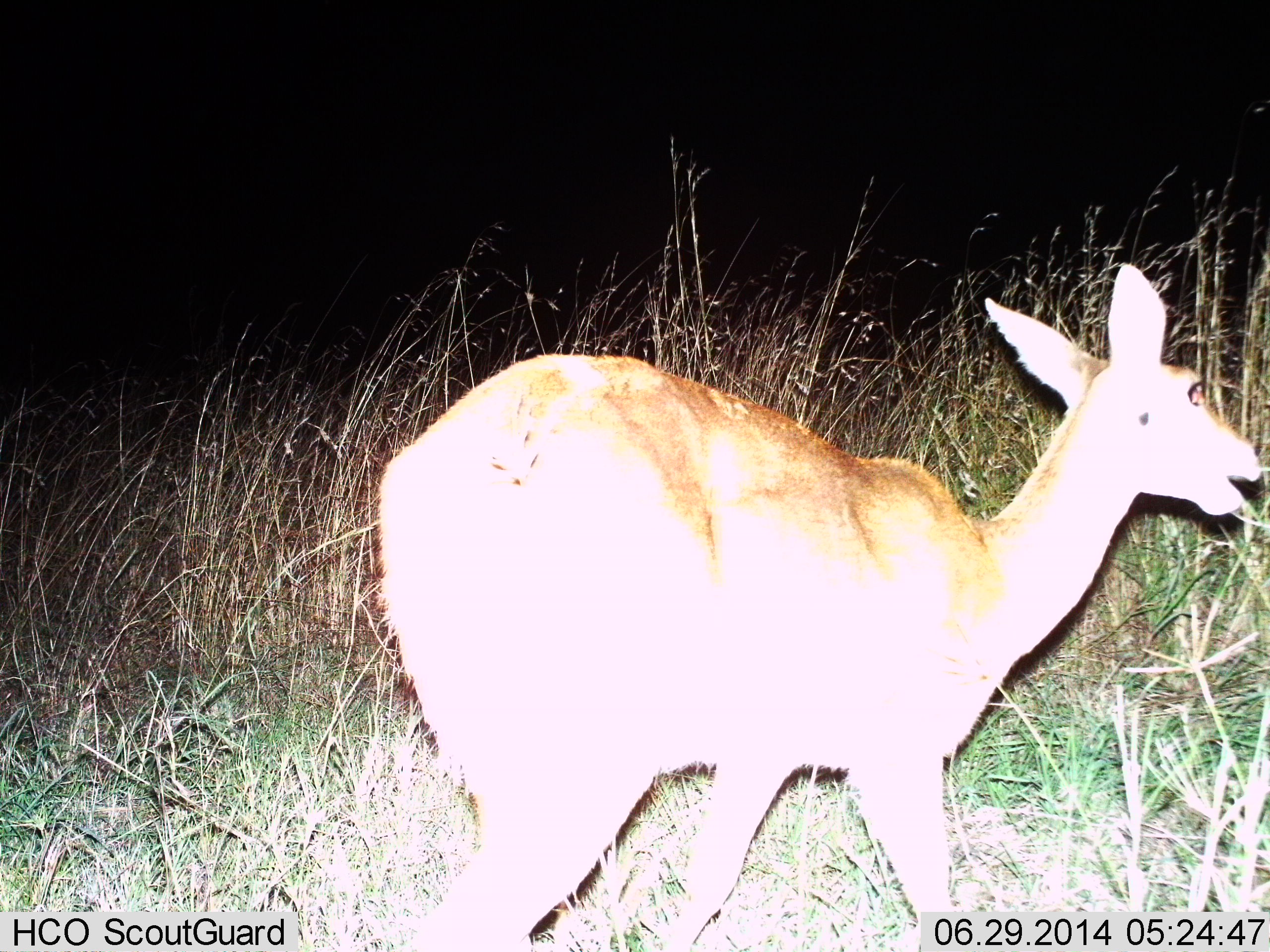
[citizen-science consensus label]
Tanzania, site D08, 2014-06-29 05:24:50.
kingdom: Animalia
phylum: Chordata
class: Mammalia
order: Artiodactyla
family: Bovidae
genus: Redunca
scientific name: Redunca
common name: reedbuck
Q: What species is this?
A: Reedbuck (Redunca).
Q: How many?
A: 1.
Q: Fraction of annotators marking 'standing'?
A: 40%.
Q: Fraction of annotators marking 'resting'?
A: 0%.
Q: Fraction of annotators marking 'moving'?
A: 50%.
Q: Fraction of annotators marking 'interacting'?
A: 0%.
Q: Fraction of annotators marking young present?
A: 0%.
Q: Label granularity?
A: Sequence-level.